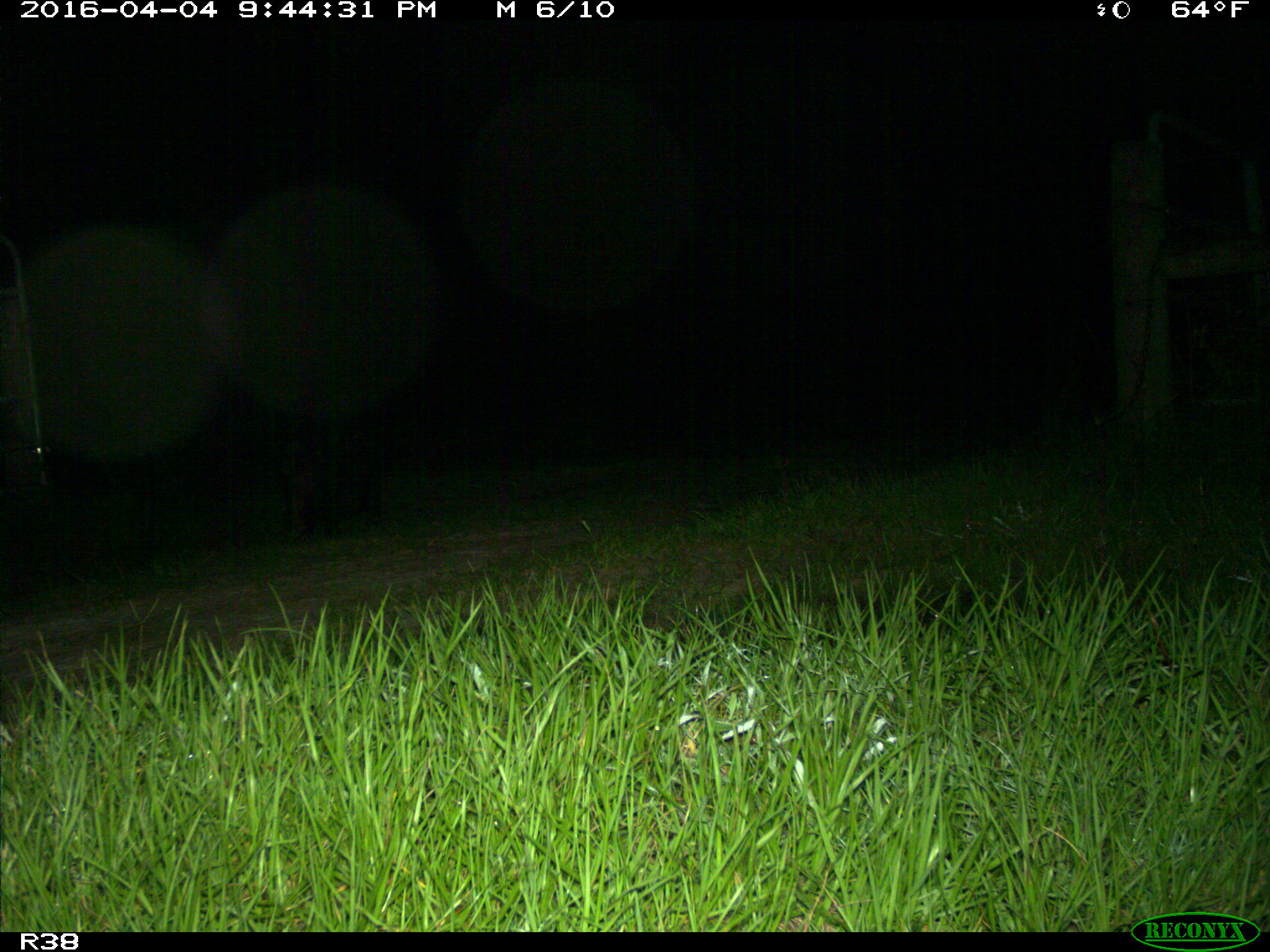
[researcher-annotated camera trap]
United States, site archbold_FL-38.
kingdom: Animalia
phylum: Chordata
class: Mammalia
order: Artiodactyla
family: Suidae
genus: Sus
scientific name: Sus scrofa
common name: wild boar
Sus scrofa (wild boar).